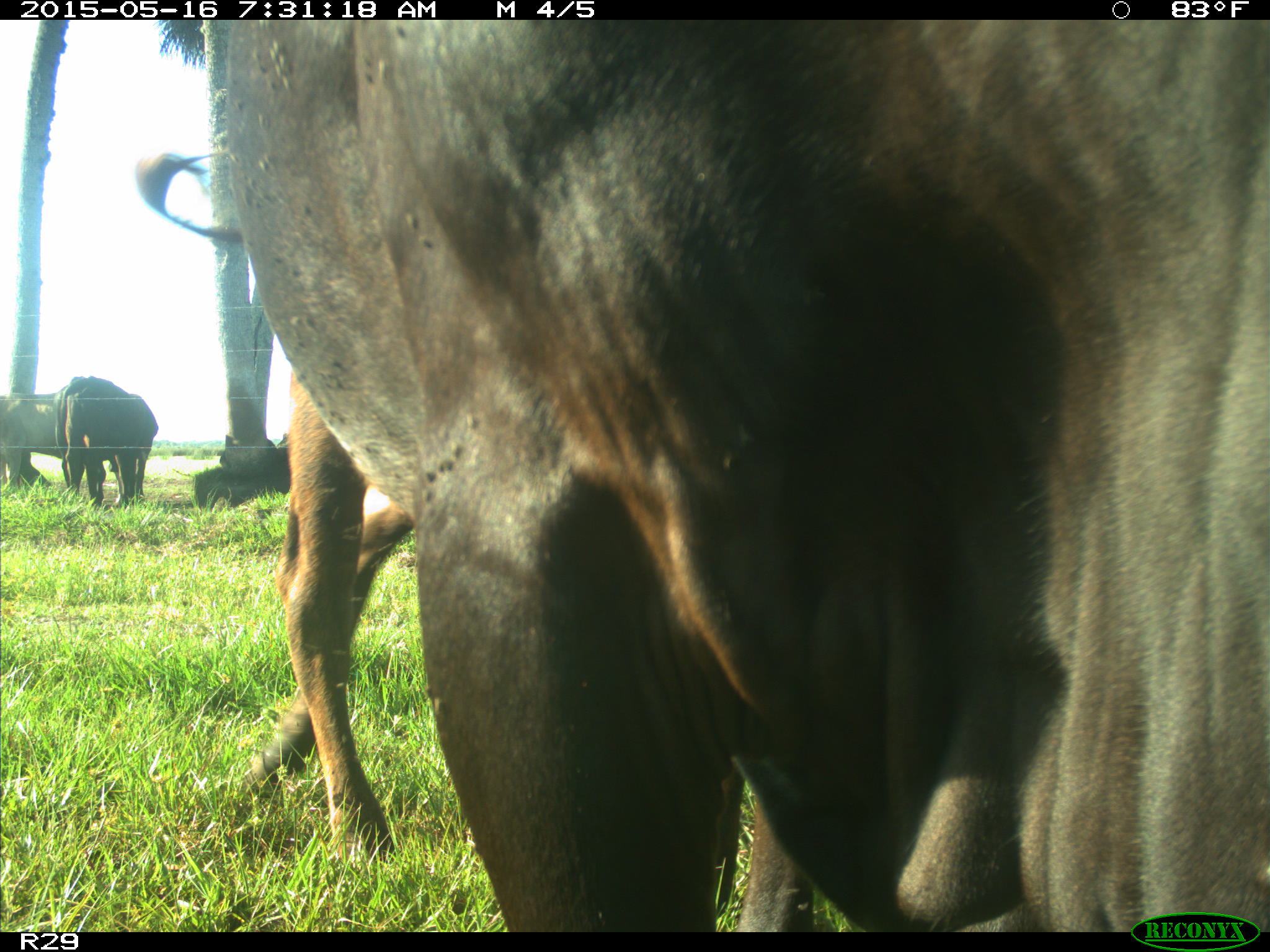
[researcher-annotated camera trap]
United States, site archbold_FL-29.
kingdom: Animalia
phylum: Chordata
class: Mammalia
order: Artiodactyla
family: Bovidae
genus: Bos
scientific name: Bos taurus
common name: domestic cow